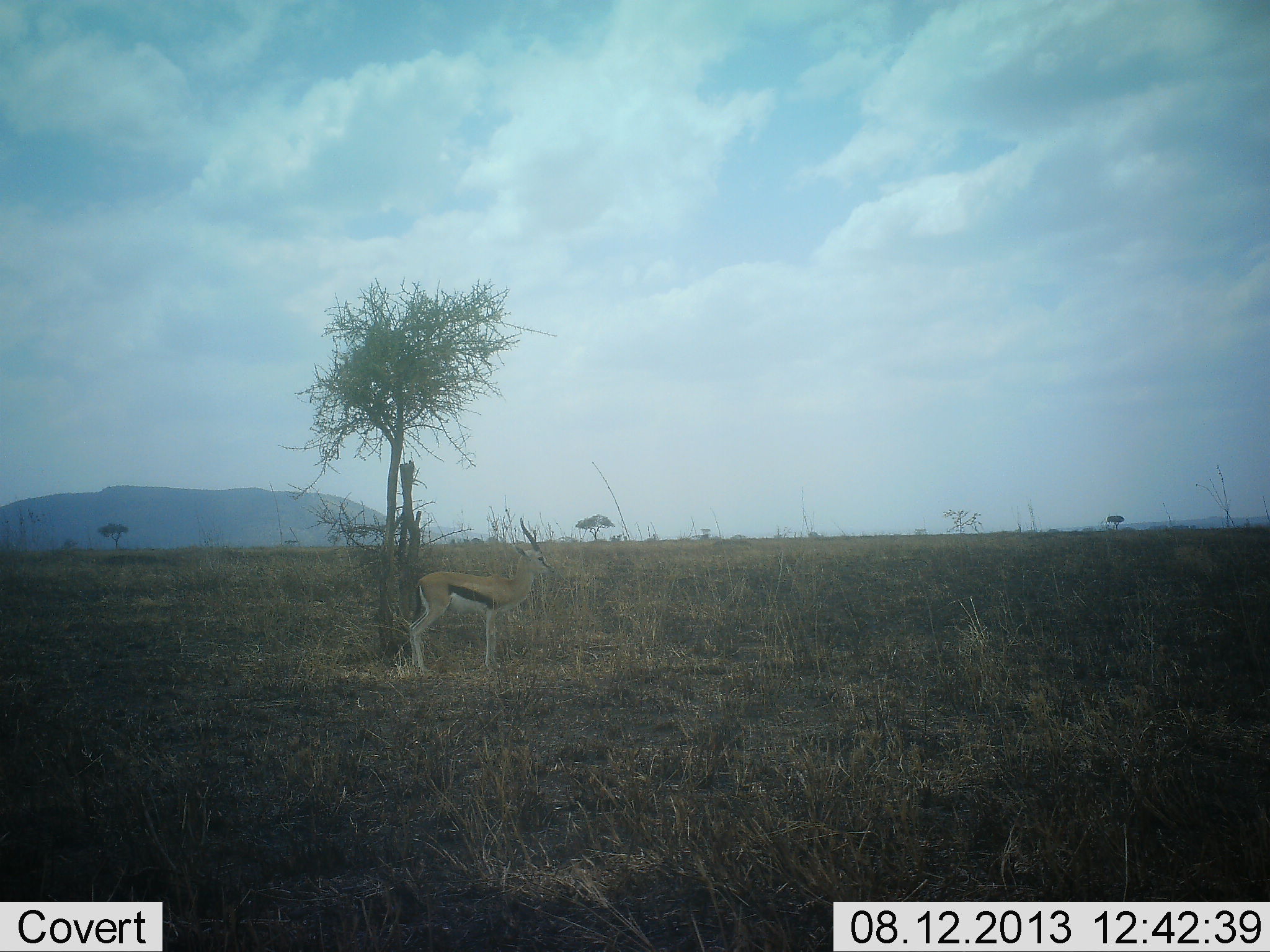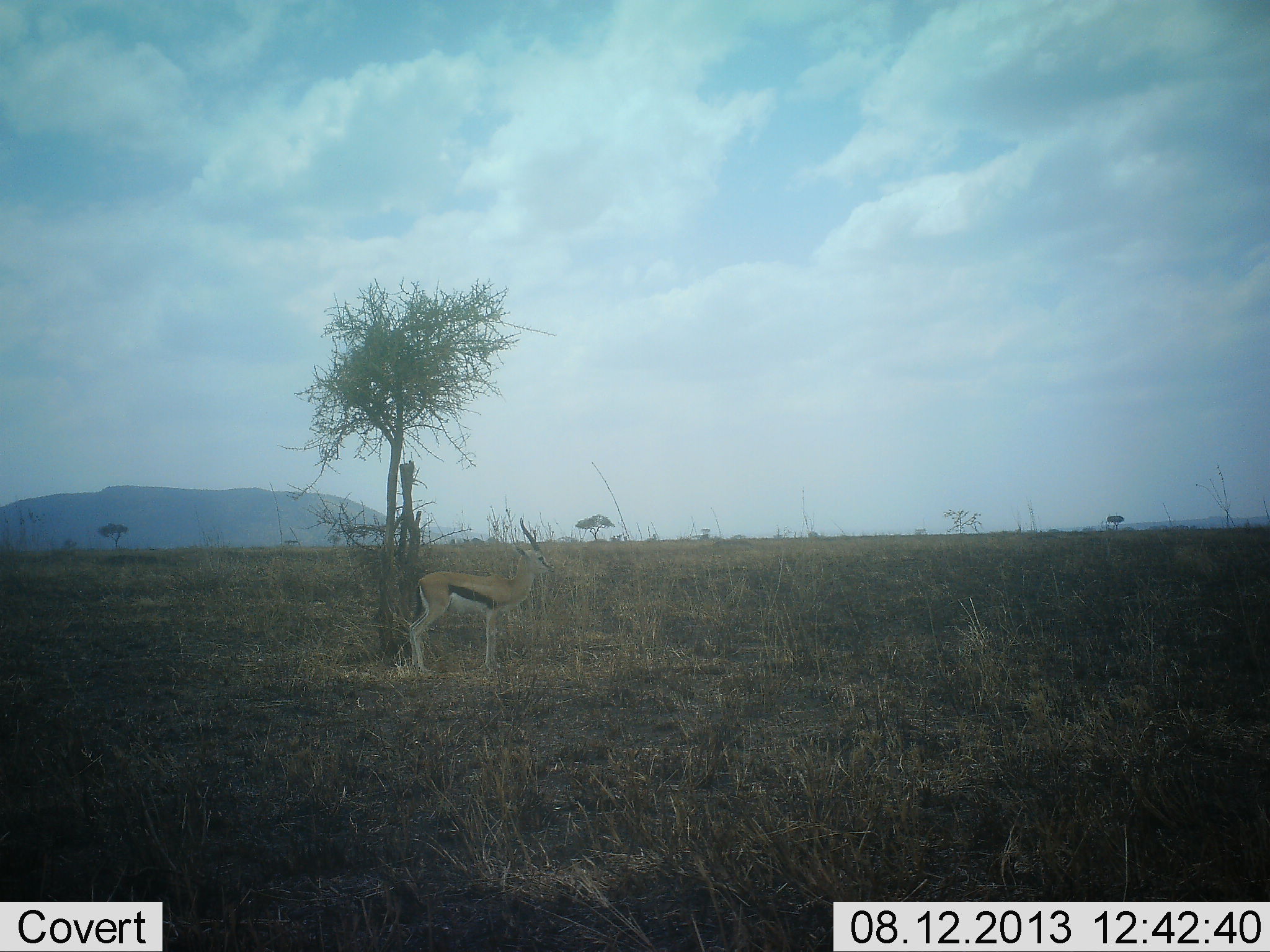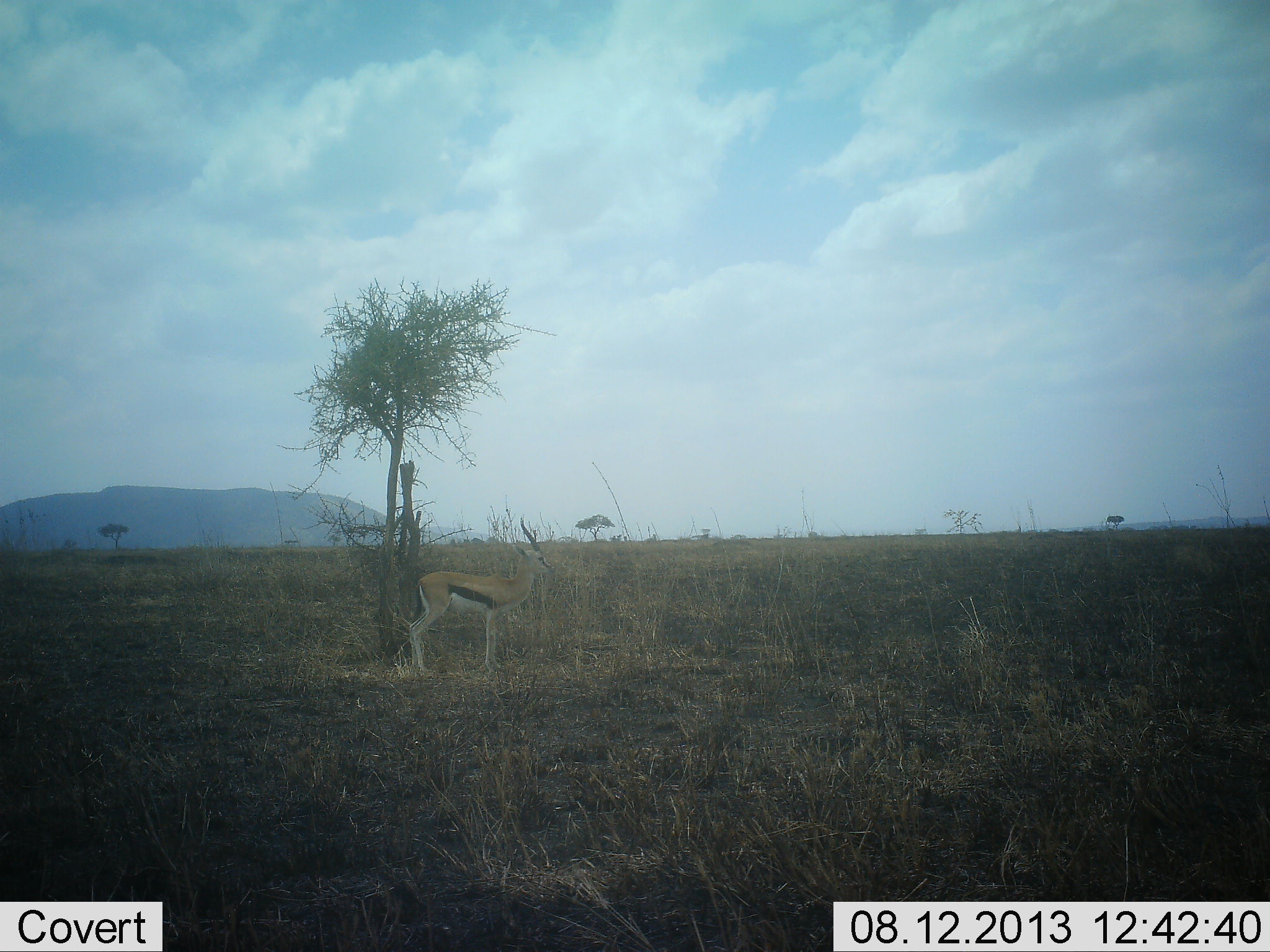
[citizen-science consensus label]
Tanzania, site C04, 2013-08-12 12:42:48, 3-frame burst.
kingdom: Animalia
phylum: Chordata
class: Mammalia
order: Artiodactyla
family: Bovidae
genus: Eudorcas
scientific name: Eudorcas thomsonii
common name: thomson's gazelle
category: gazellethomsons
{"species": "gazellethomsons (thomson's gazelle) (Eudorcas thomsonii)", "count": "1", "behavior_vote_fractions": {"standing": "100%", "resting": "0%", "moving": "0%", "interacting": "0%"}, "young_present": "0%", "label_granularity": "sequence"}